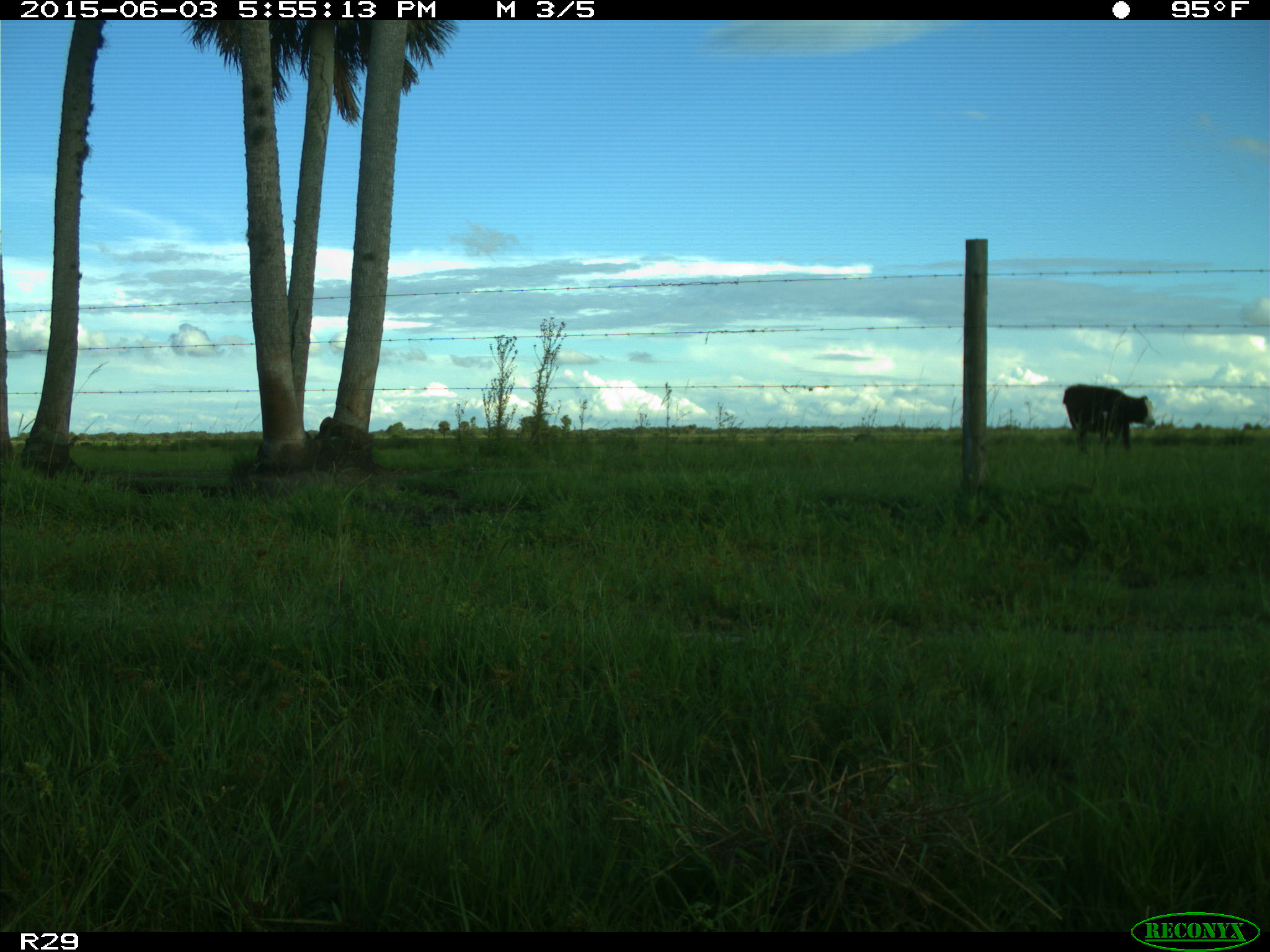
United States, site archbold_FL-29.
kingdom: Animalia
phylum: Chordata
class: Mammalia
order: Artiodactyla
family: Bovidae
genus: Bos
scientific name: Bos taurus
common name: domestic cow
Bos taurus (domestic cow).